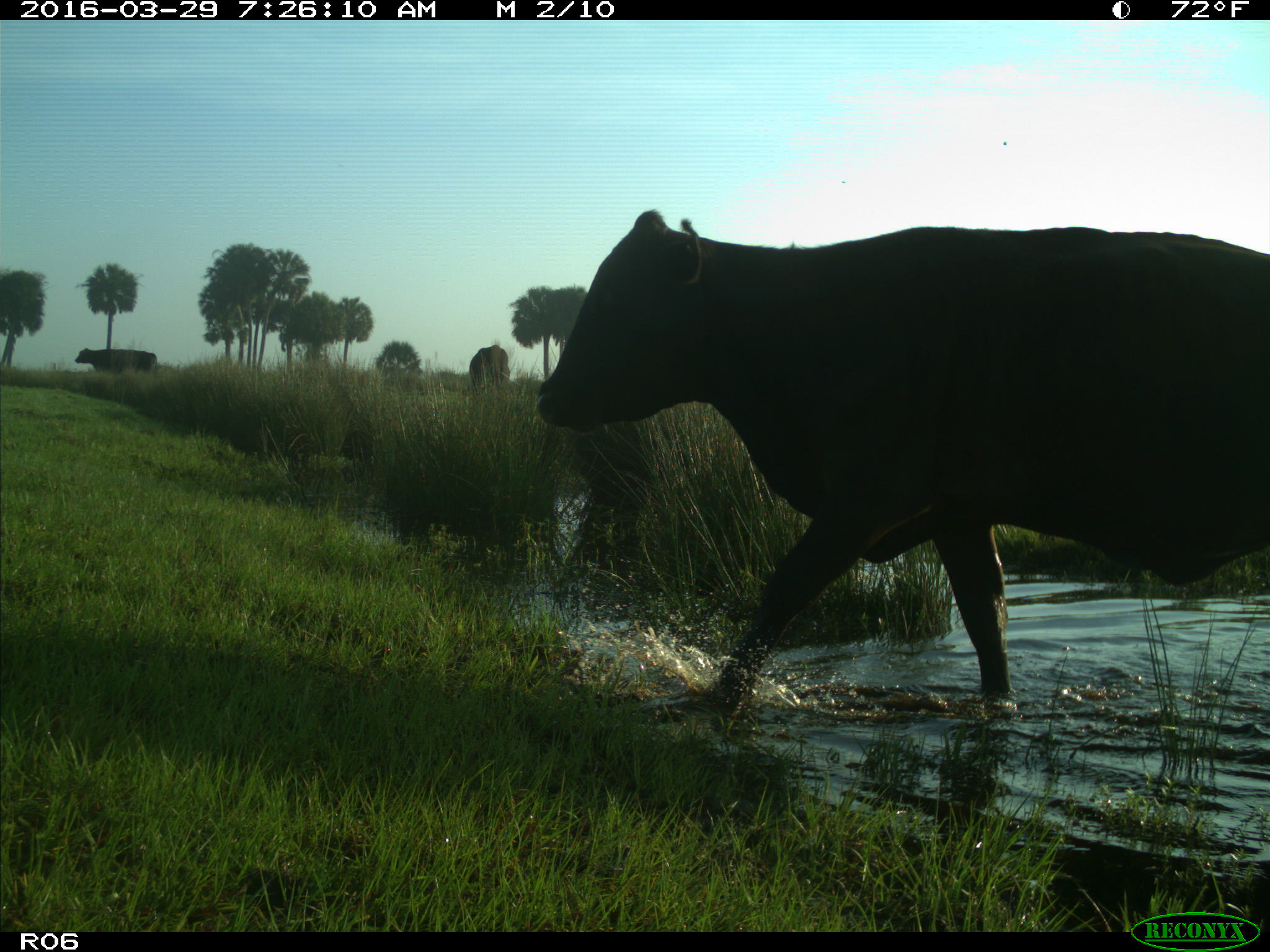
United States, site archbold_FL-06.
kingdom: Animalia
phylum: Chordata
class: Mammalia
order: Artiodactyla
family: Bovidae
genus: Bos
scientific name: Bos taurus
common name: domestic cow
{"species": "Bos taurus (domestic cow)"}